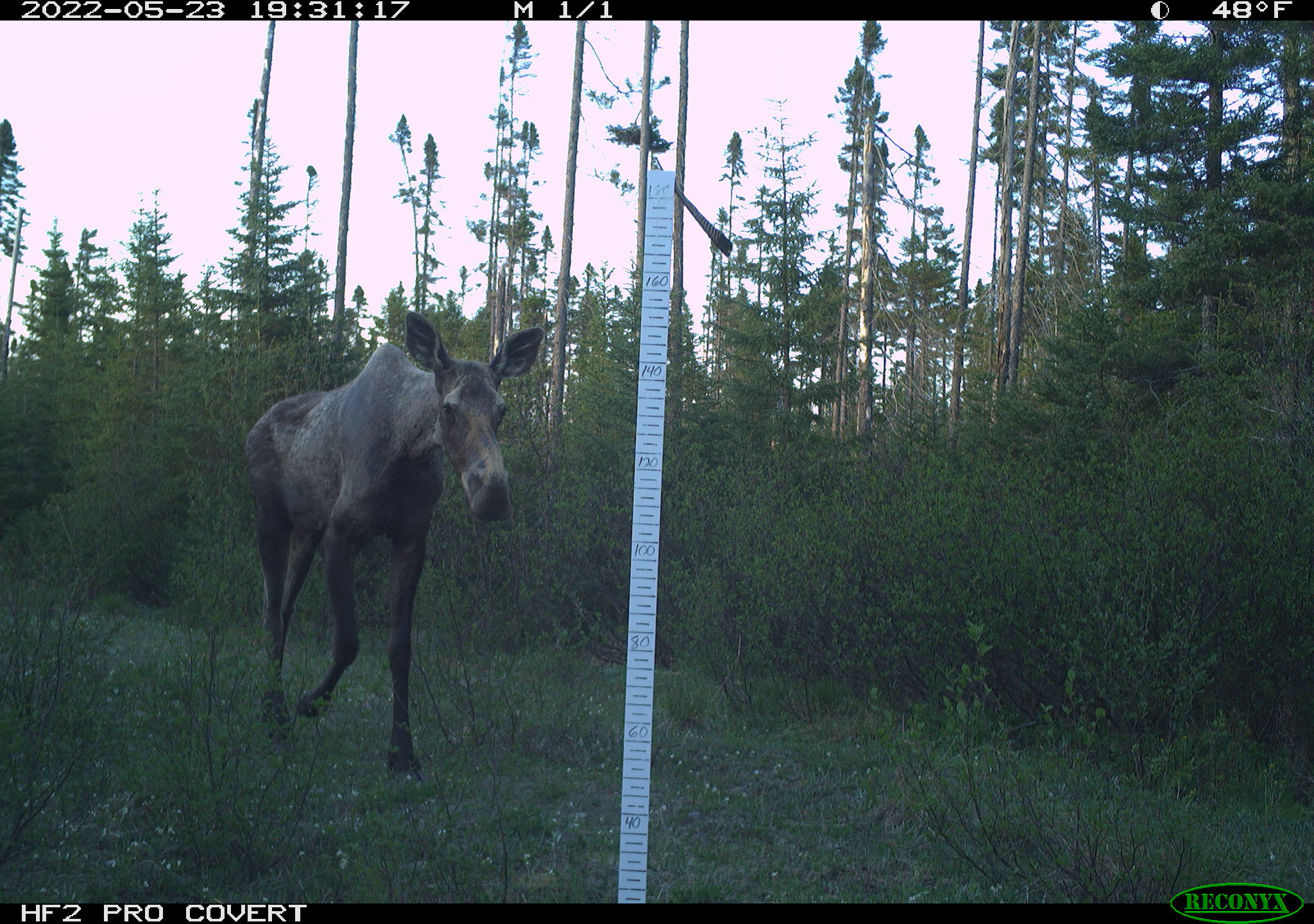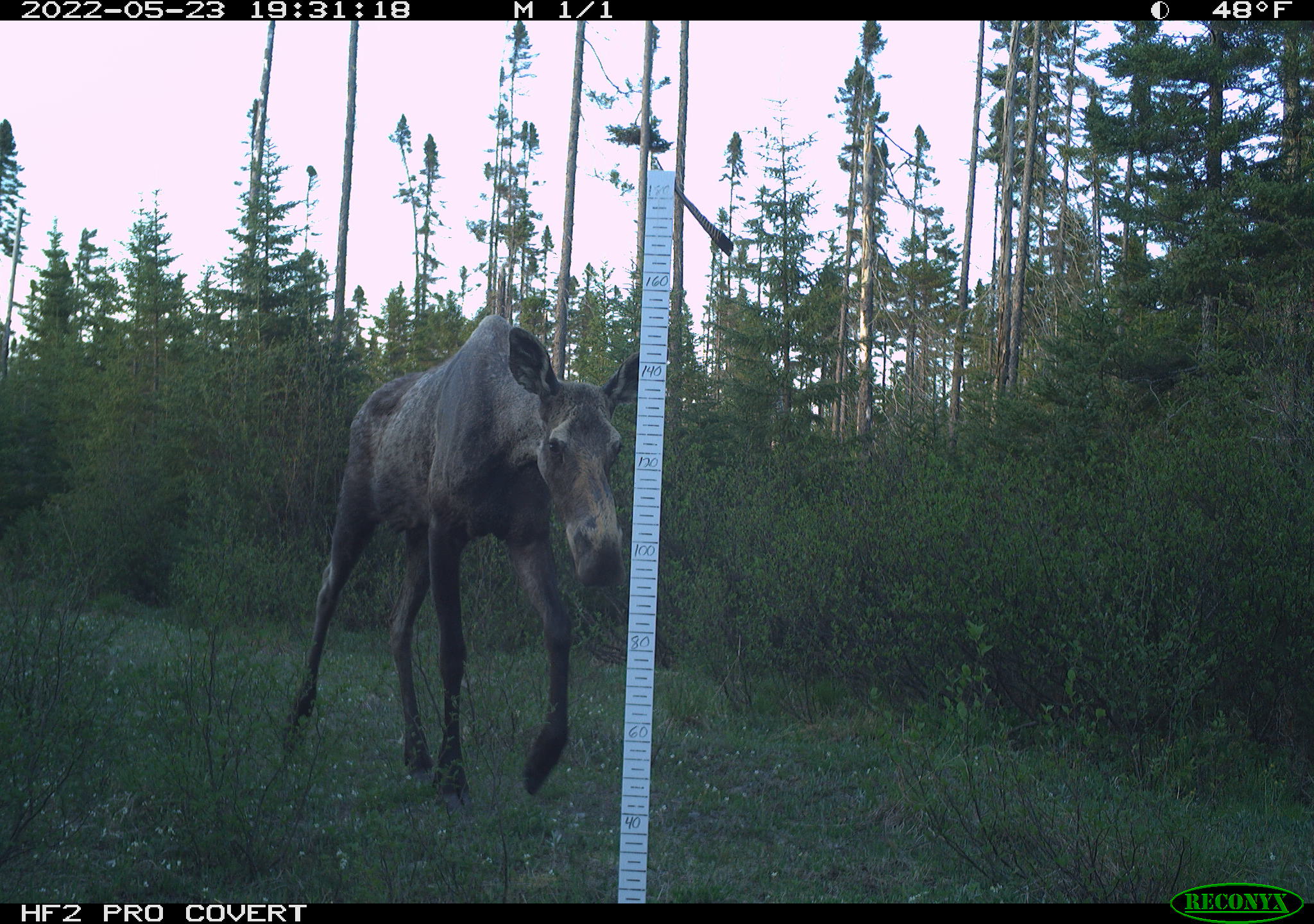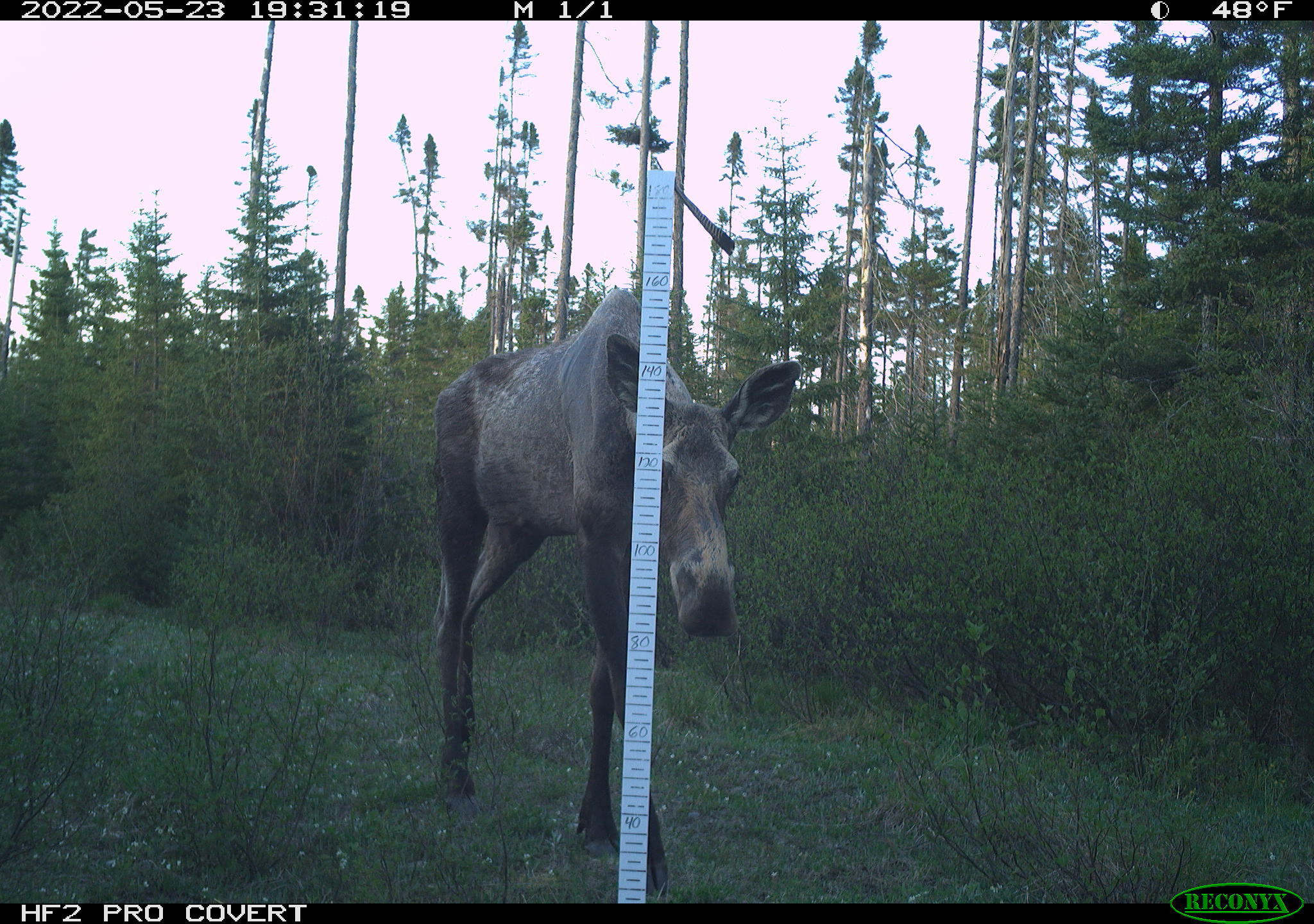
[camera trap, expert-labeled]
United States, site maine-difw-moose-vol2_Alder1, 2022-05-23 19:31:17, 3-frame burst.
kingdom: Animalia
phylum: Chordata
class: Mammalia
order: Artiodactyla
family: Cervidae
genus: Alces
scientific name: Alces alces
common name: moose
Moose (Alces alces).